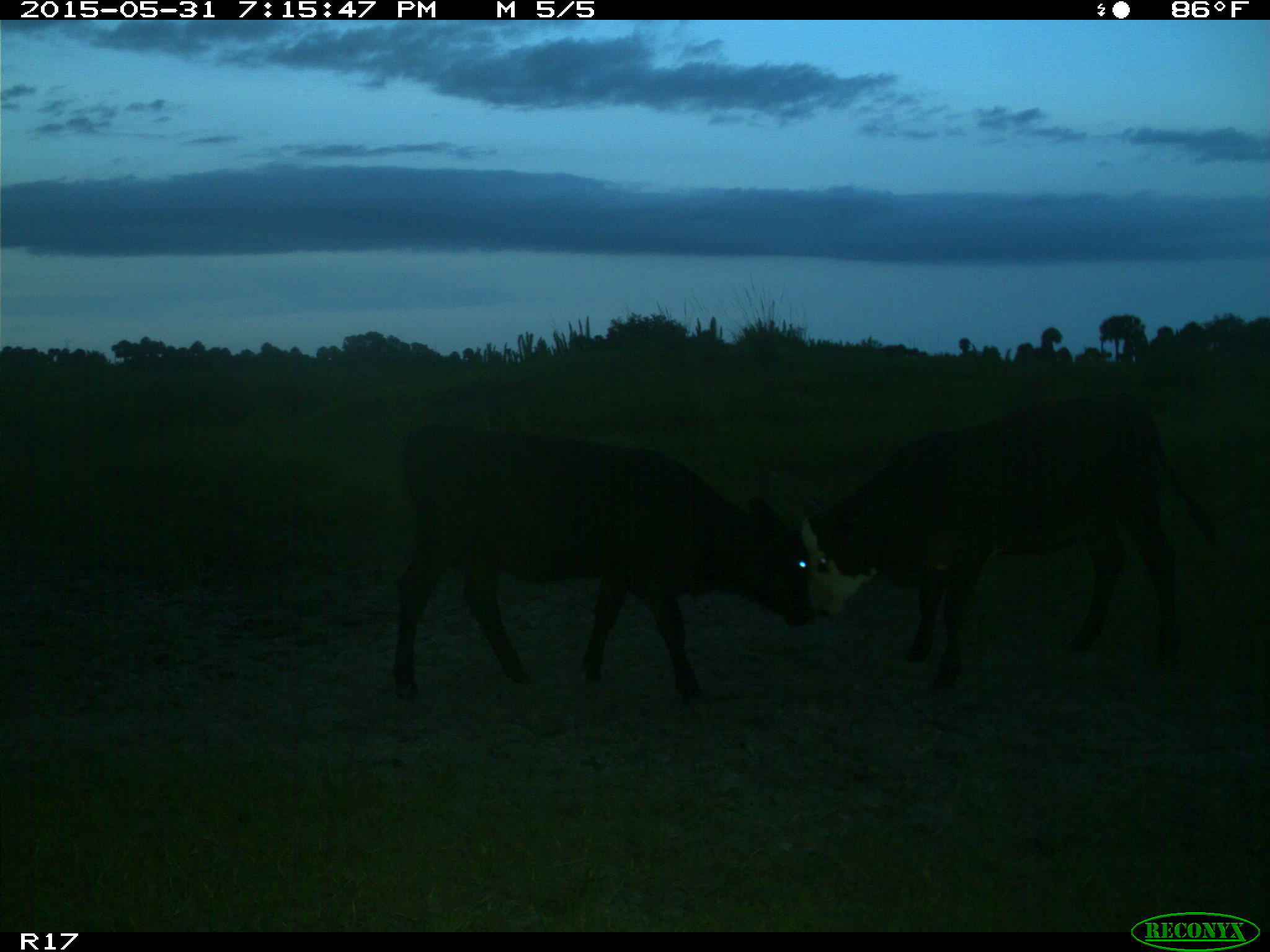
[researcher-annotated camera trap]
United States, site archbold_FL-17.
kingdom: Animalia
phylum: Chordata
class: Mammalia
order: Artiodactyla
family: Bovidae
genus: Bos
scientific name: Bos taurus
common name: domestic cow